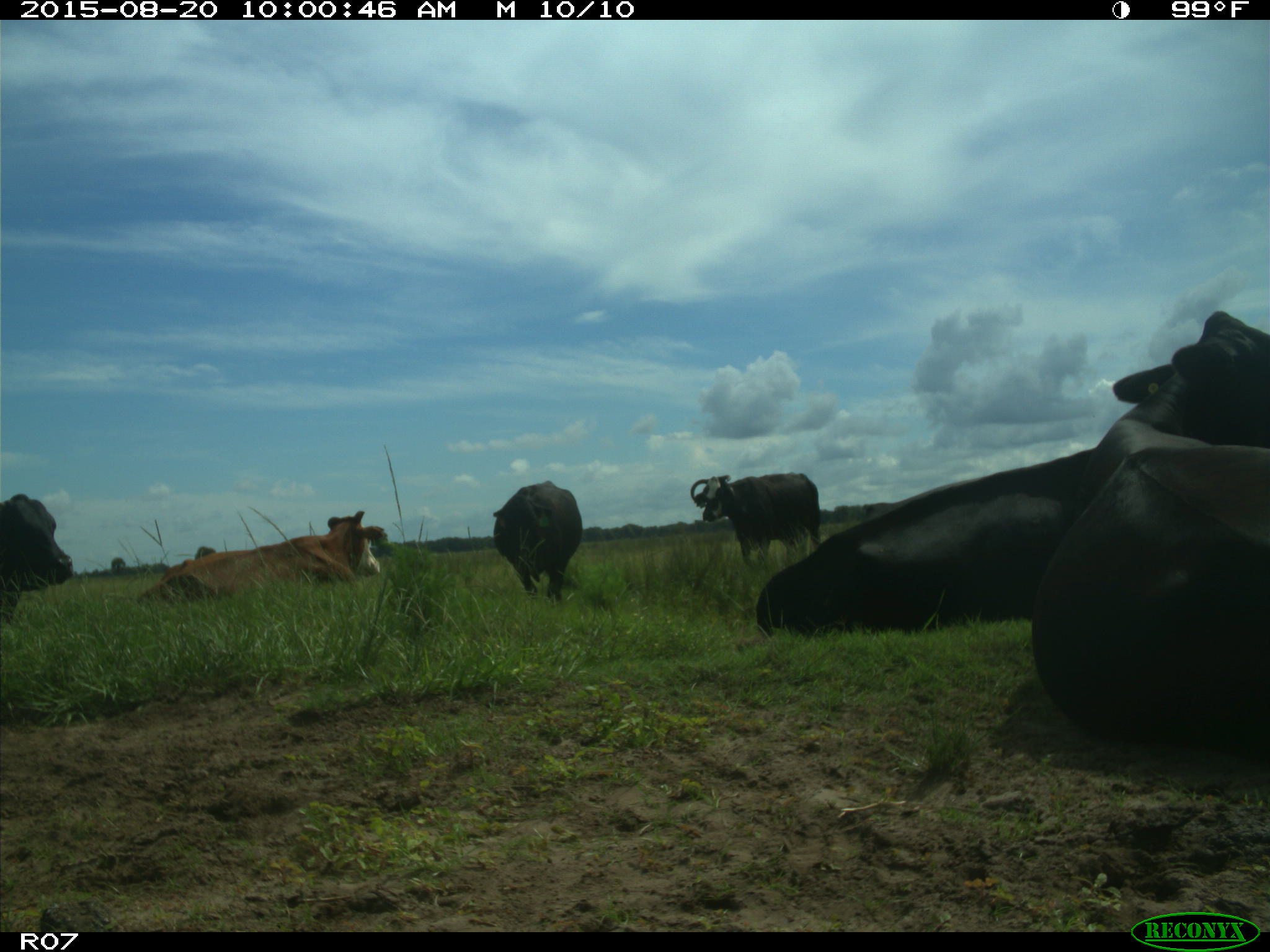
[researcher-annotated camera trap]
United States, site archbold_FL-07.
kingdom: Animalia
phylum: Chordata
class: Mammalia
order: Artiodactyla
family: Bovidae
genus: Bos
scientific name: Bos taurus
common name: domestic cow